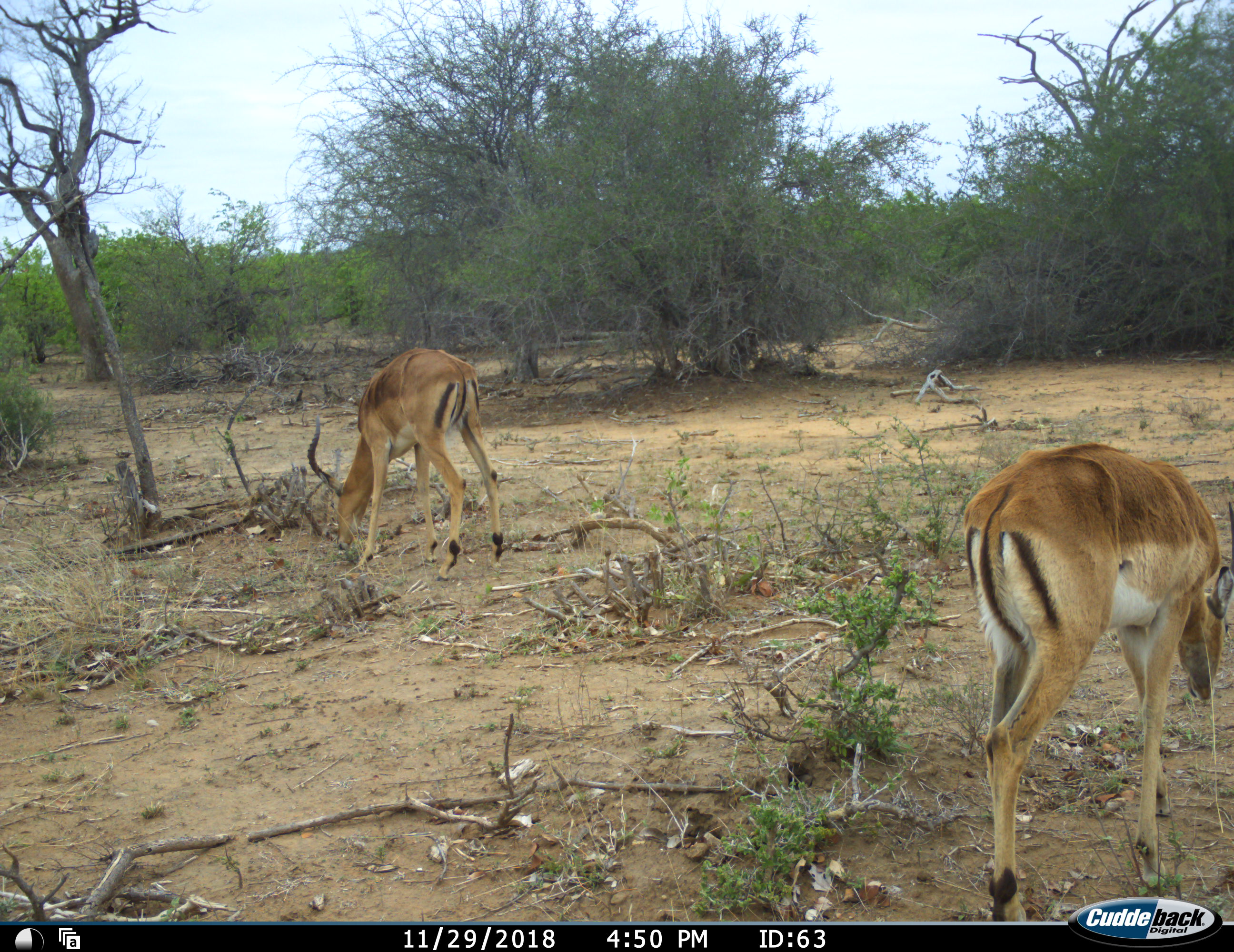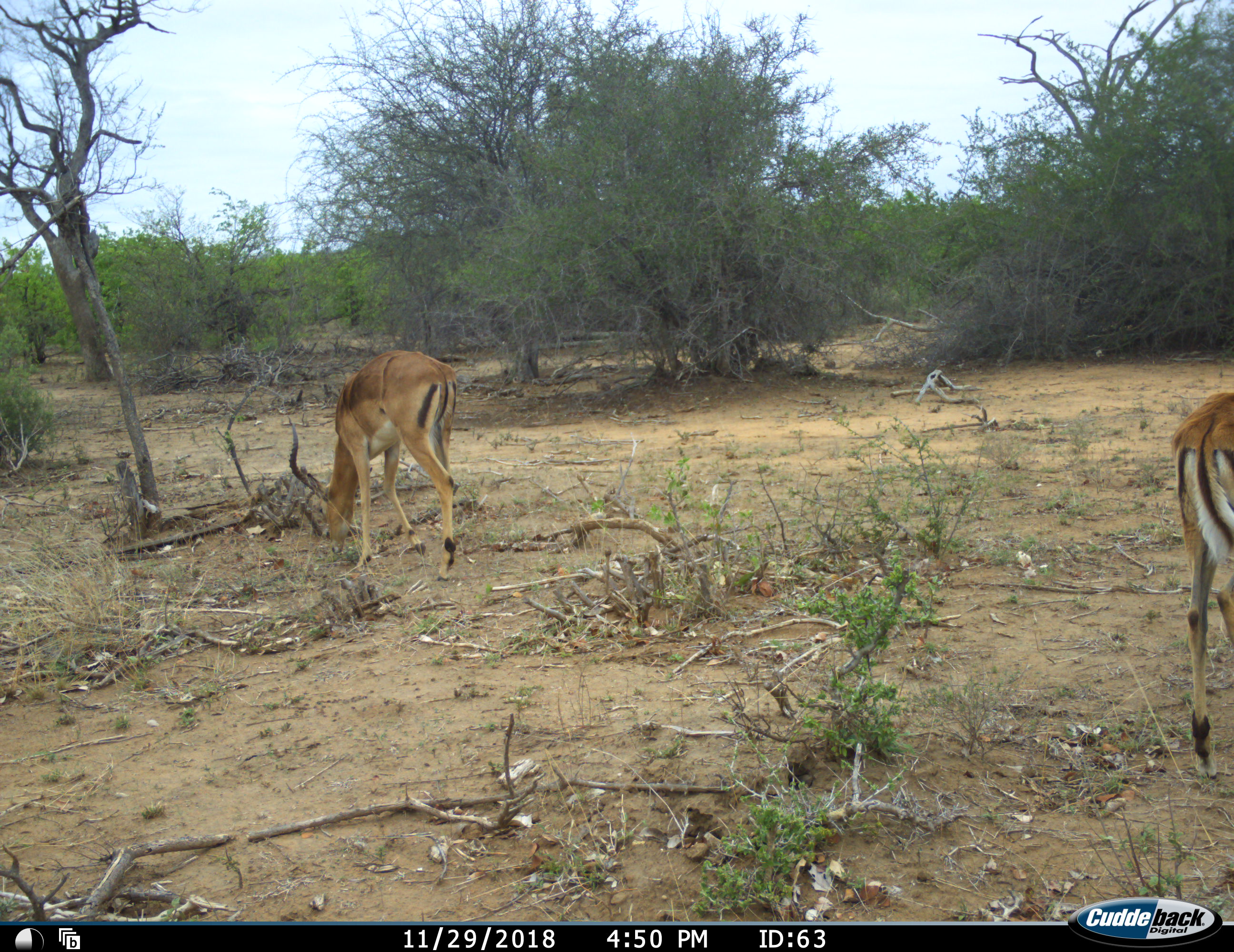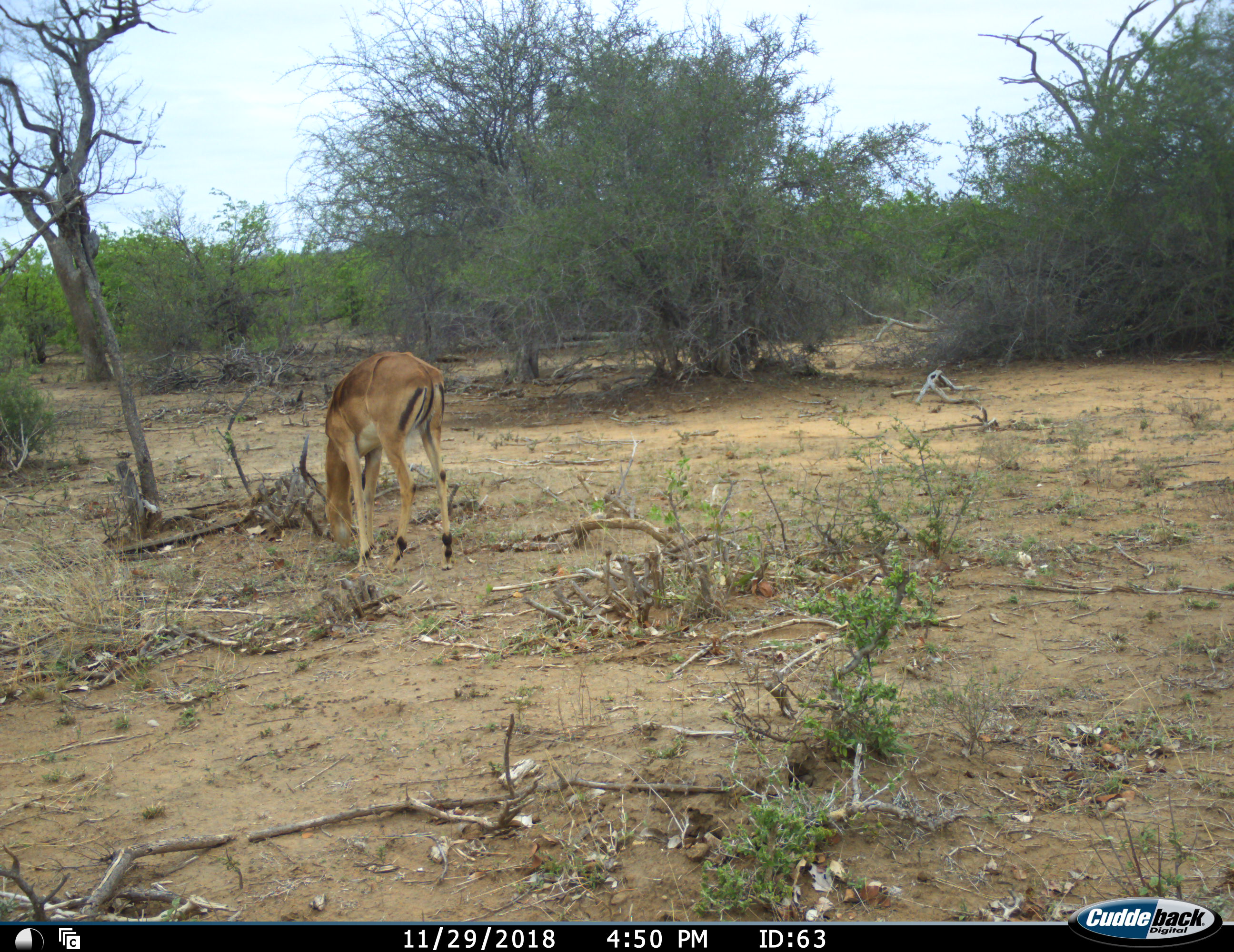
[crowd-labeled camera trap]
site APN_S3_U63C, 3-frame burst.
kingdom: Animalia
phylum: Chordata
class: Mammalia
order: Artiodactyla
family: Bovidae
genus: Aepyceros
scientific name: Aepyceros melampus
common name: impala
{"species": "impala (Aepyceros melampus)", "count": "2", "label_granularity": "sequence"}